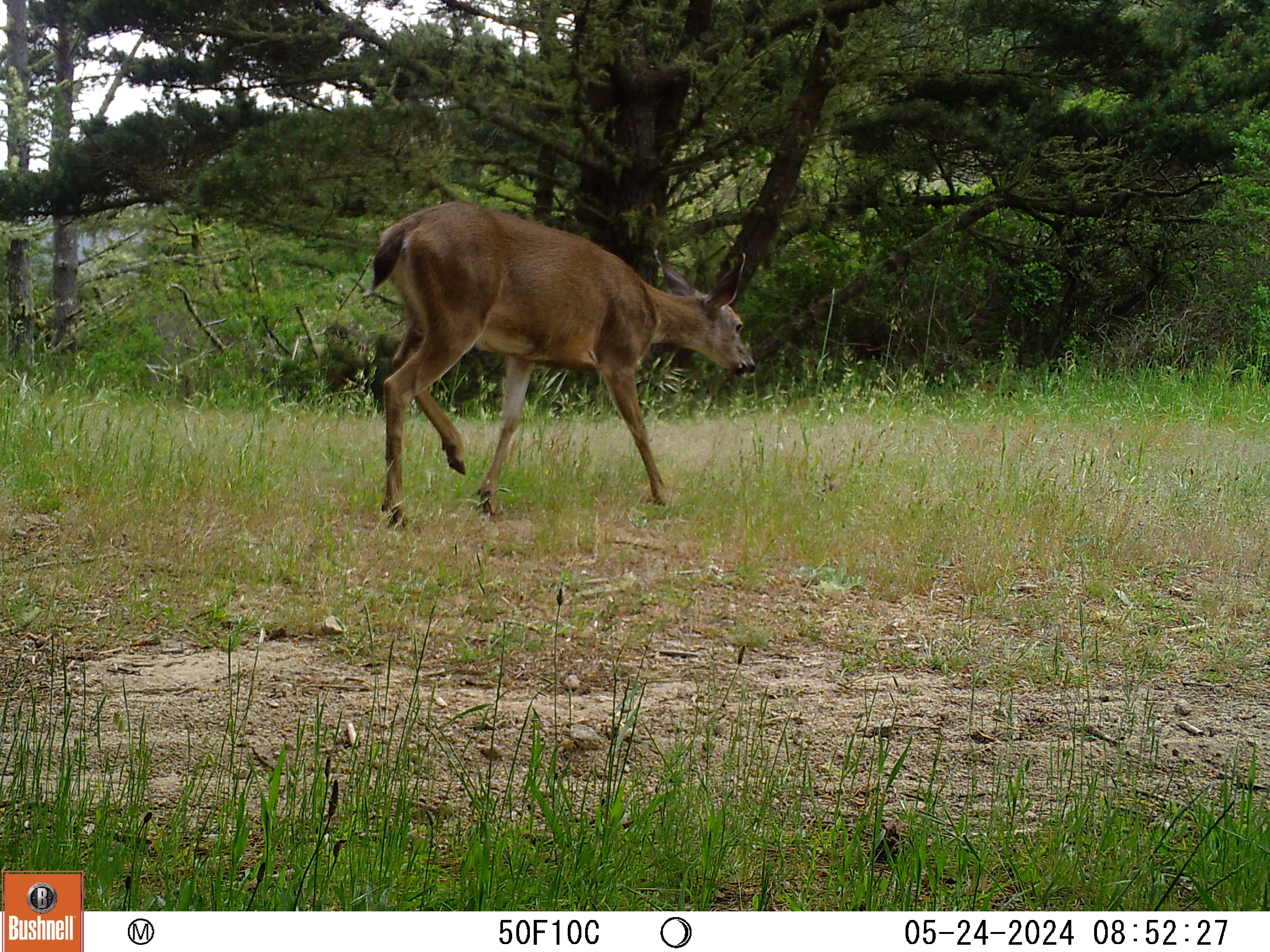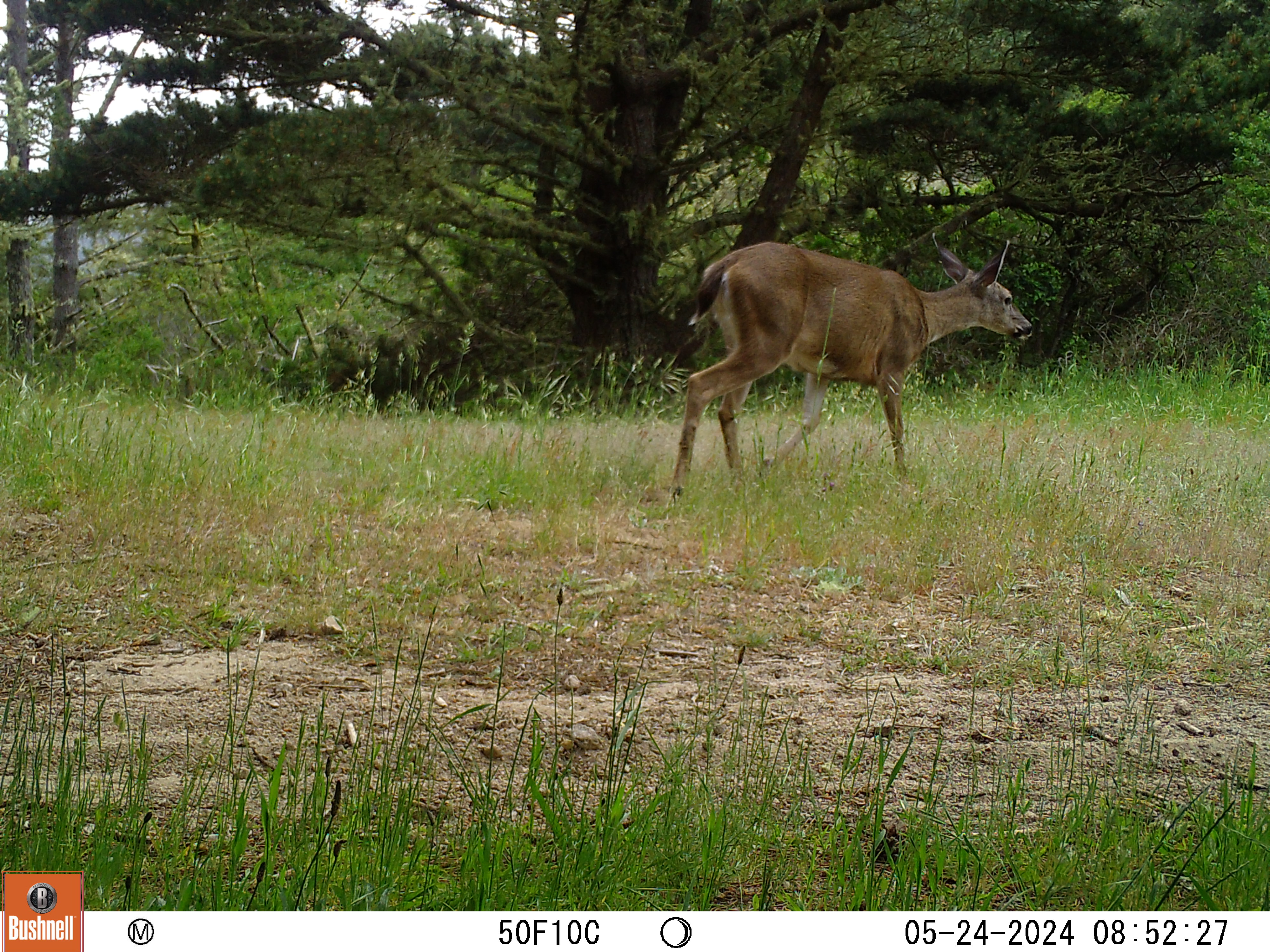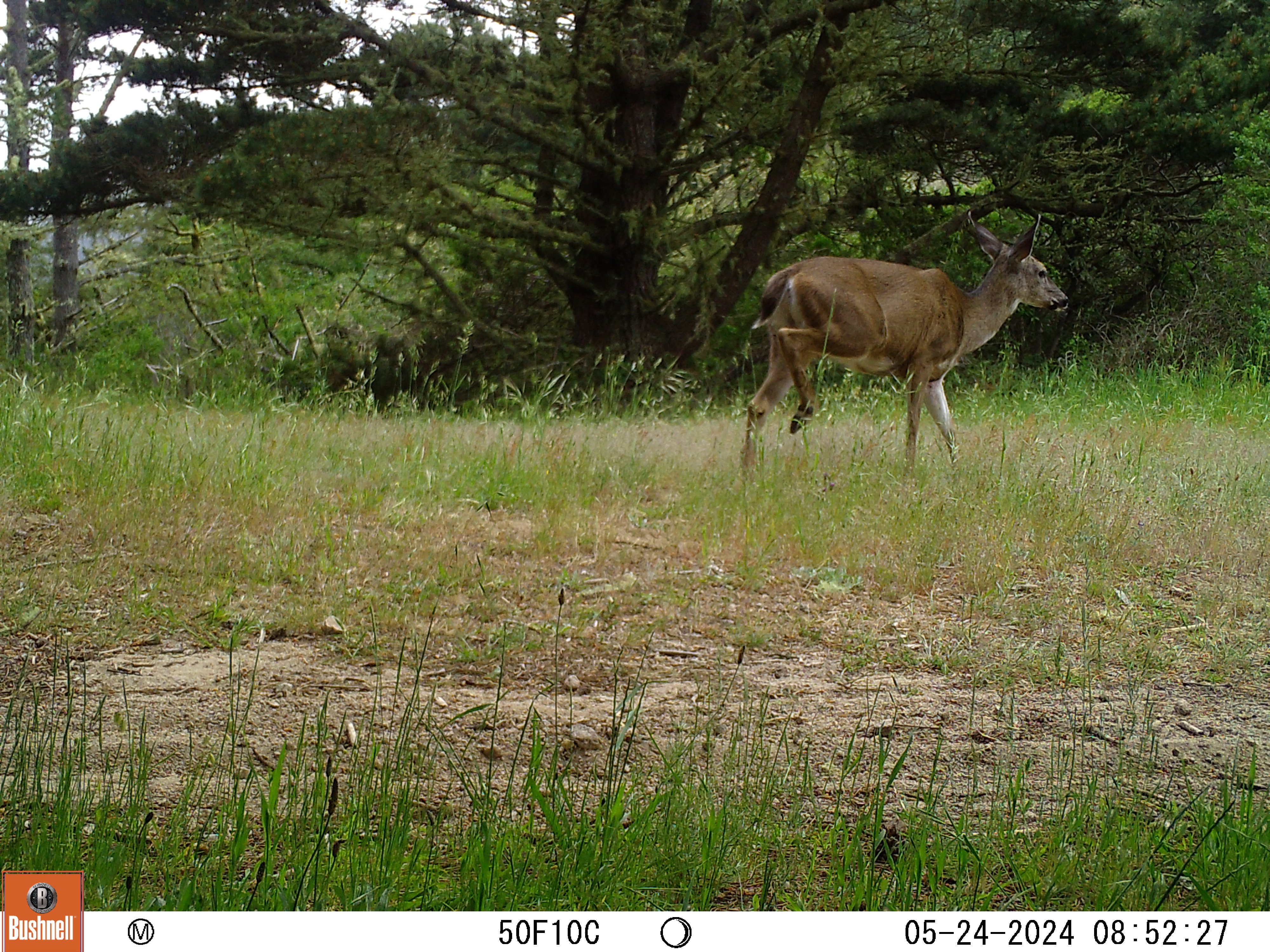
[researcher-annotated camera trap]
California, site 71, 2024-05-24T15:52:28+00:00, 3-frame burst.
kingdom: Animalia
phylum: Chordata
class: Mammalia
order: Artiodactyla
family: Cervidae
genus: Odocoileus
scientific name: Odocoileus hemionus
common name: mule deer